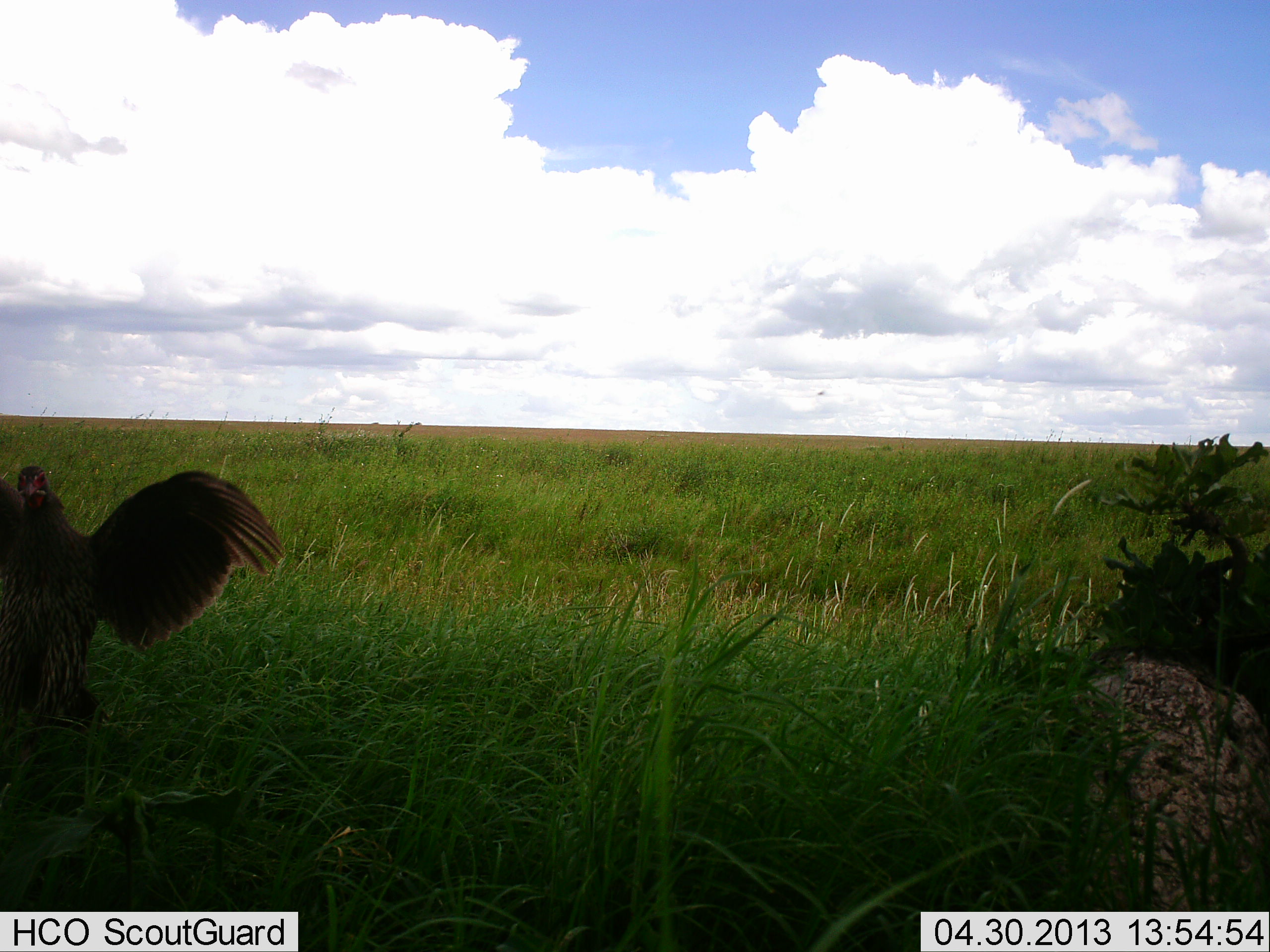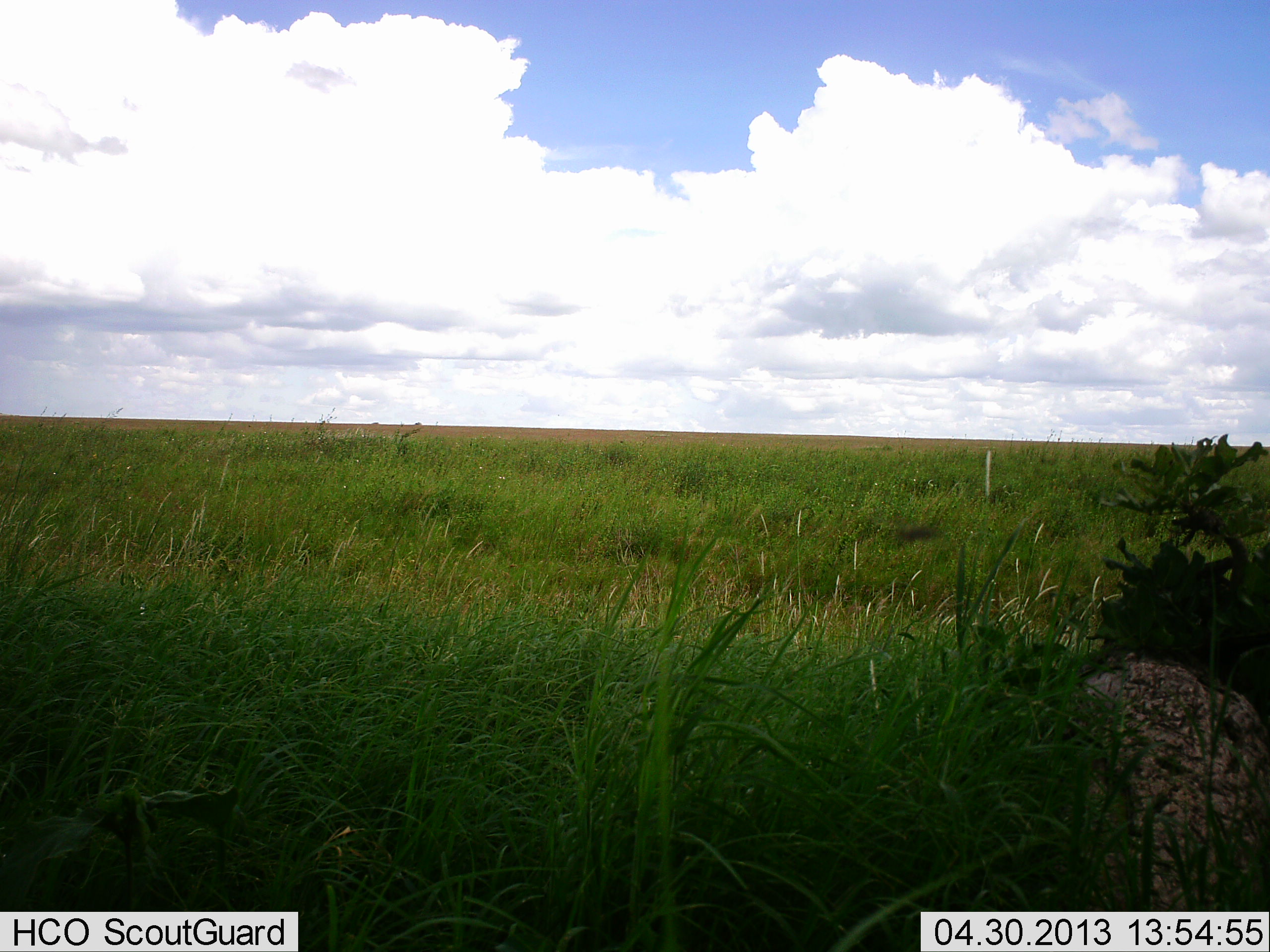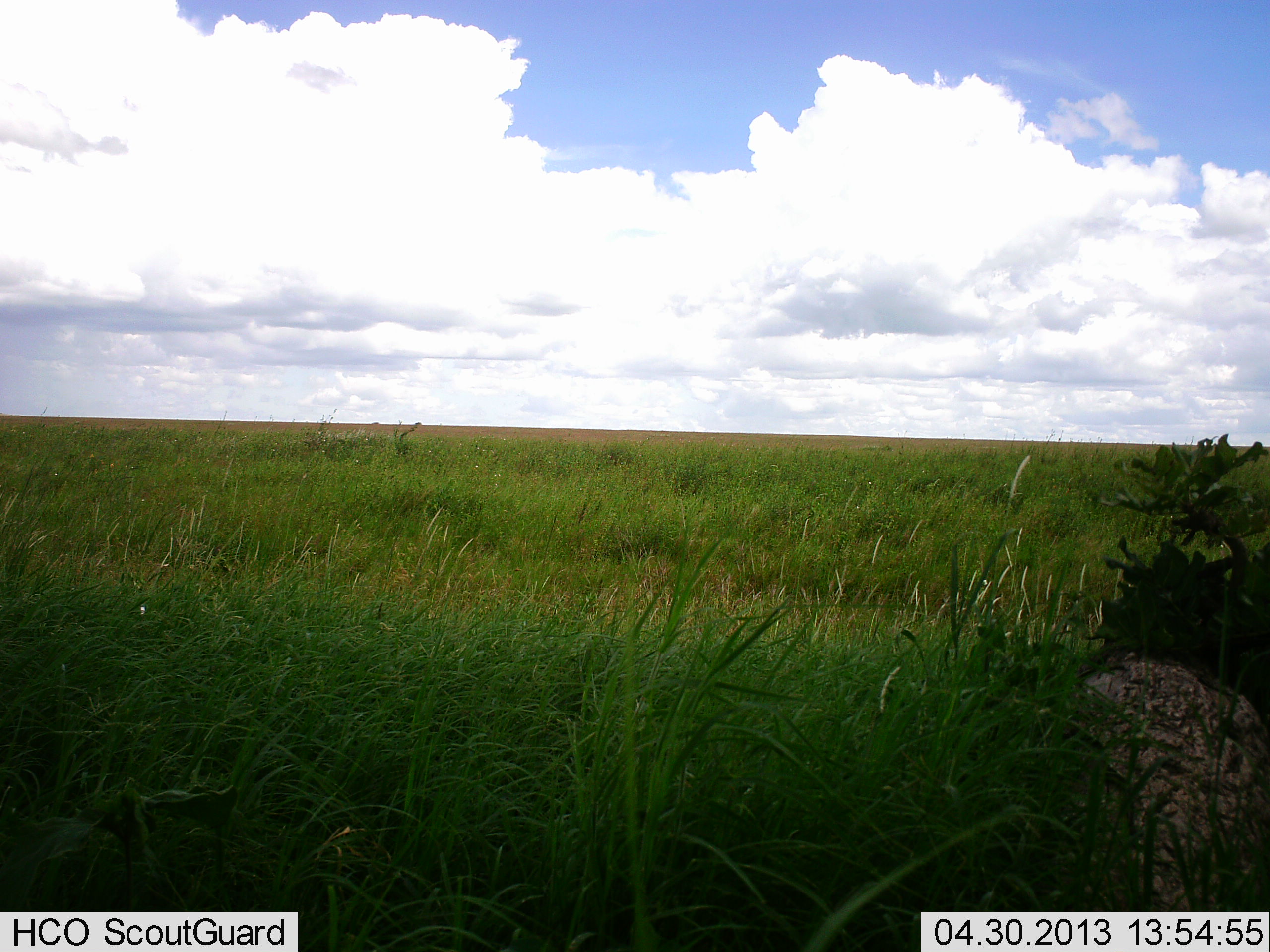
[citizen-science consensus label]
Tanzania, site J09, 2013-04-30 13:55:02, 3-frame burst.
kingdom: Animalia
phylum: Chordata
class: Aves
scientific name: Aves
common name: bird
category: otherbird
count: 1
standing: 10%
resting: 0%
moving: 90%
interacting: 0%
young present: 0%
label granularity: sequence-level